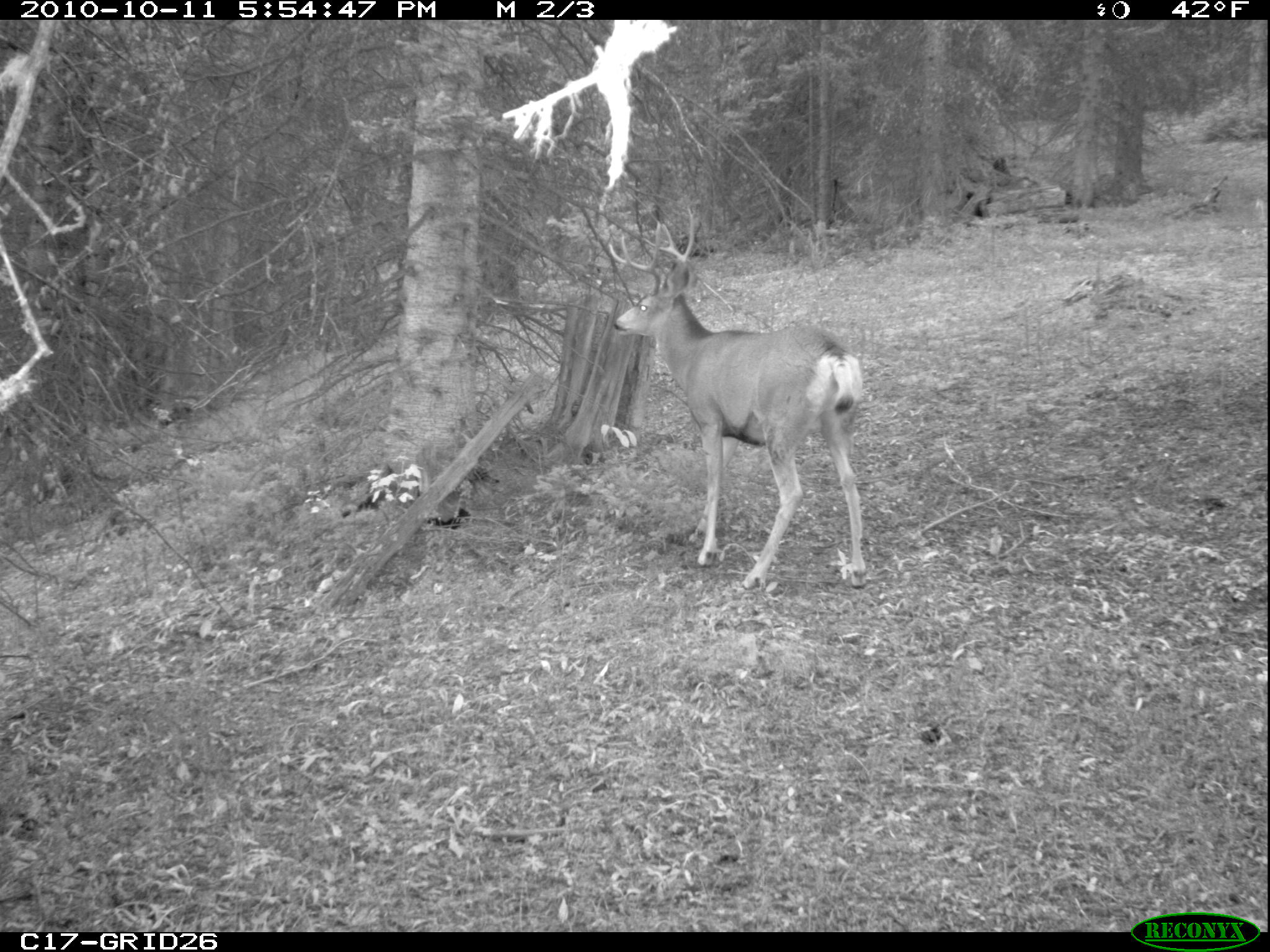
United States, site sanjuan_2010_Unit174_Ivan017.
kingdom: Animalia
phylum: Chordata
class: Mammalia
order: Artiodactyla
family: Cervidae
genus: Odocoileus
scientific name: Odocoileus hemionus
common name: mule deer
Odocoileus hemionus (mule deer).